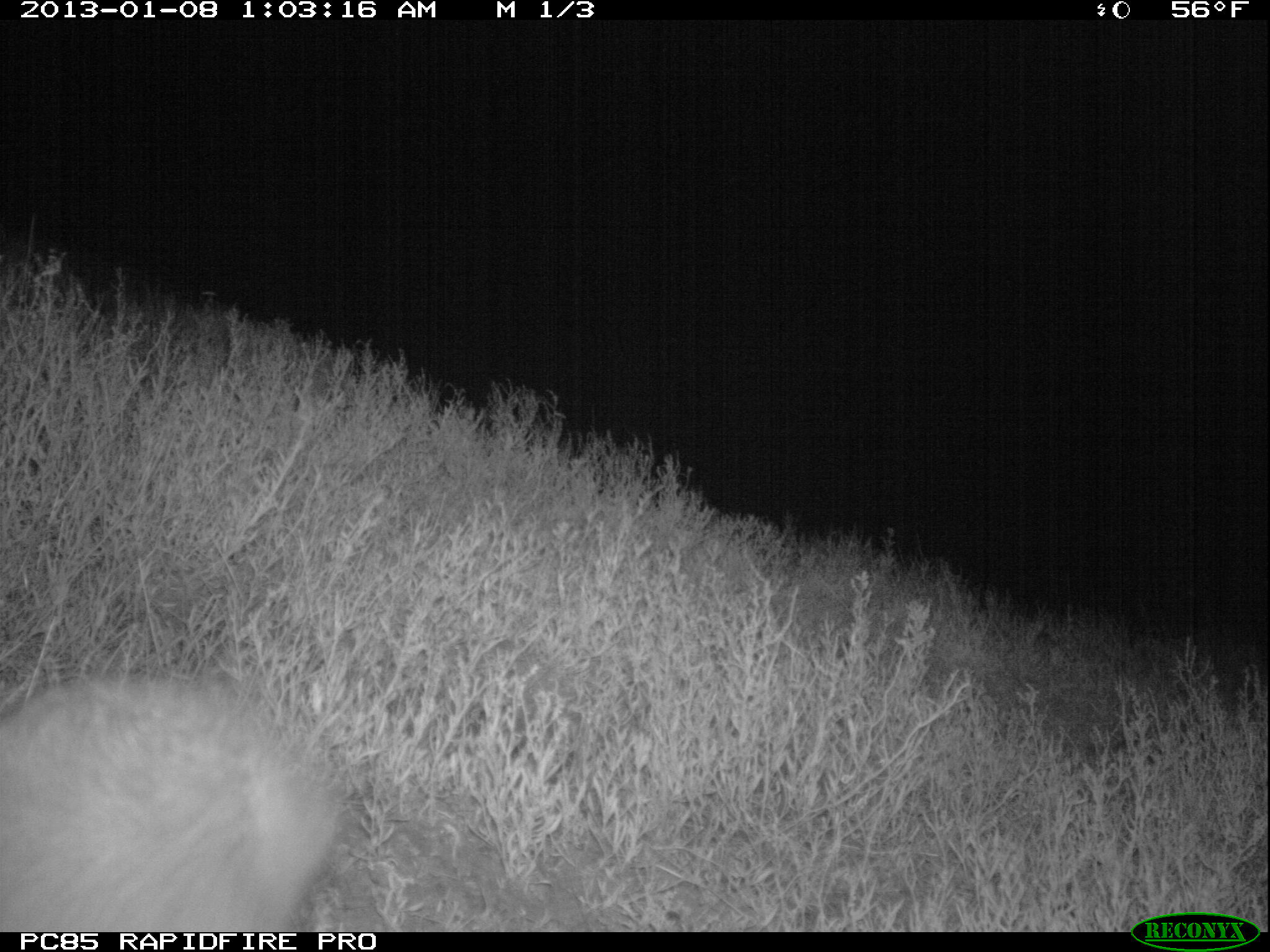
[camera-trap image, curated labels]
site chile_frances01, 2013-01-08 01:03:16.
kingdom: Animalia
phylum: Chordata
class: Mammalia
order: Lagomorpha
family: Leporidae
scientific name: Leporidae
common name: rabbits and hares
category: rabbit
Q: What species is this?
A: Rabbit (rabbits and hares) (Leporidae).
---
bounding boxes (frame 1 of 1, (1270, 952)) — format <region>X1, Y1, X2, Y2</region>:
rabbit: <region>0, 671, 343, 932</region>